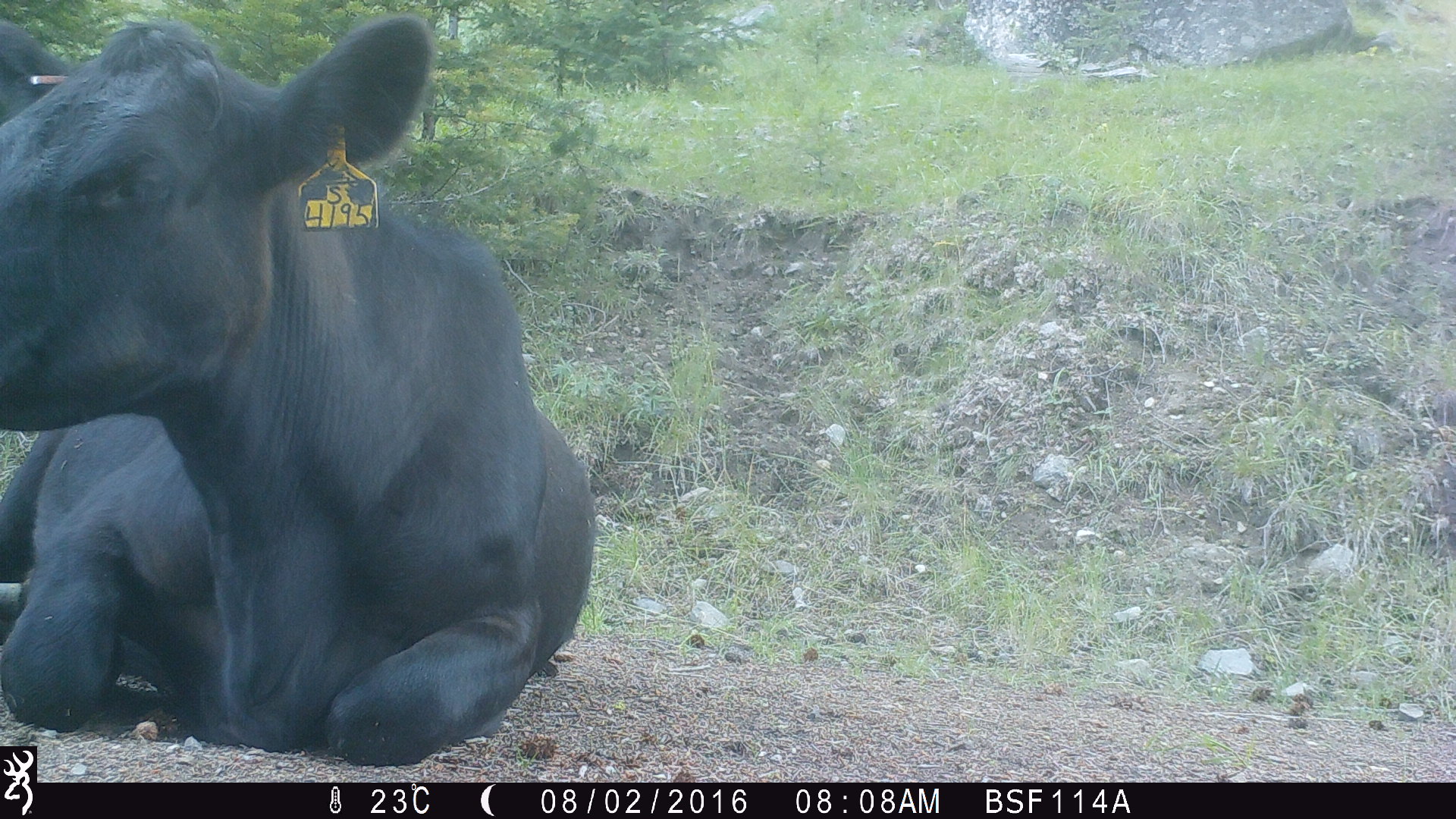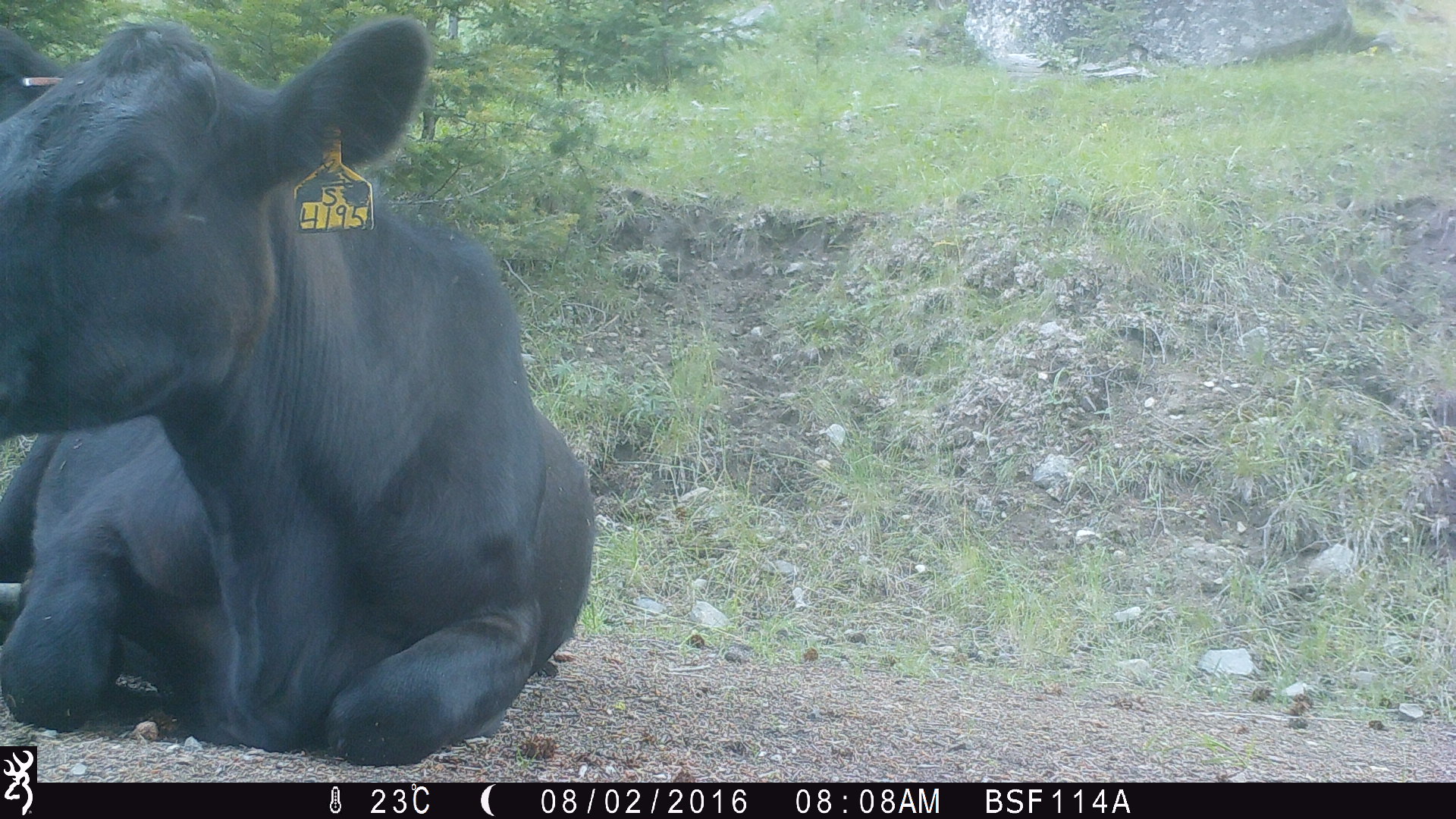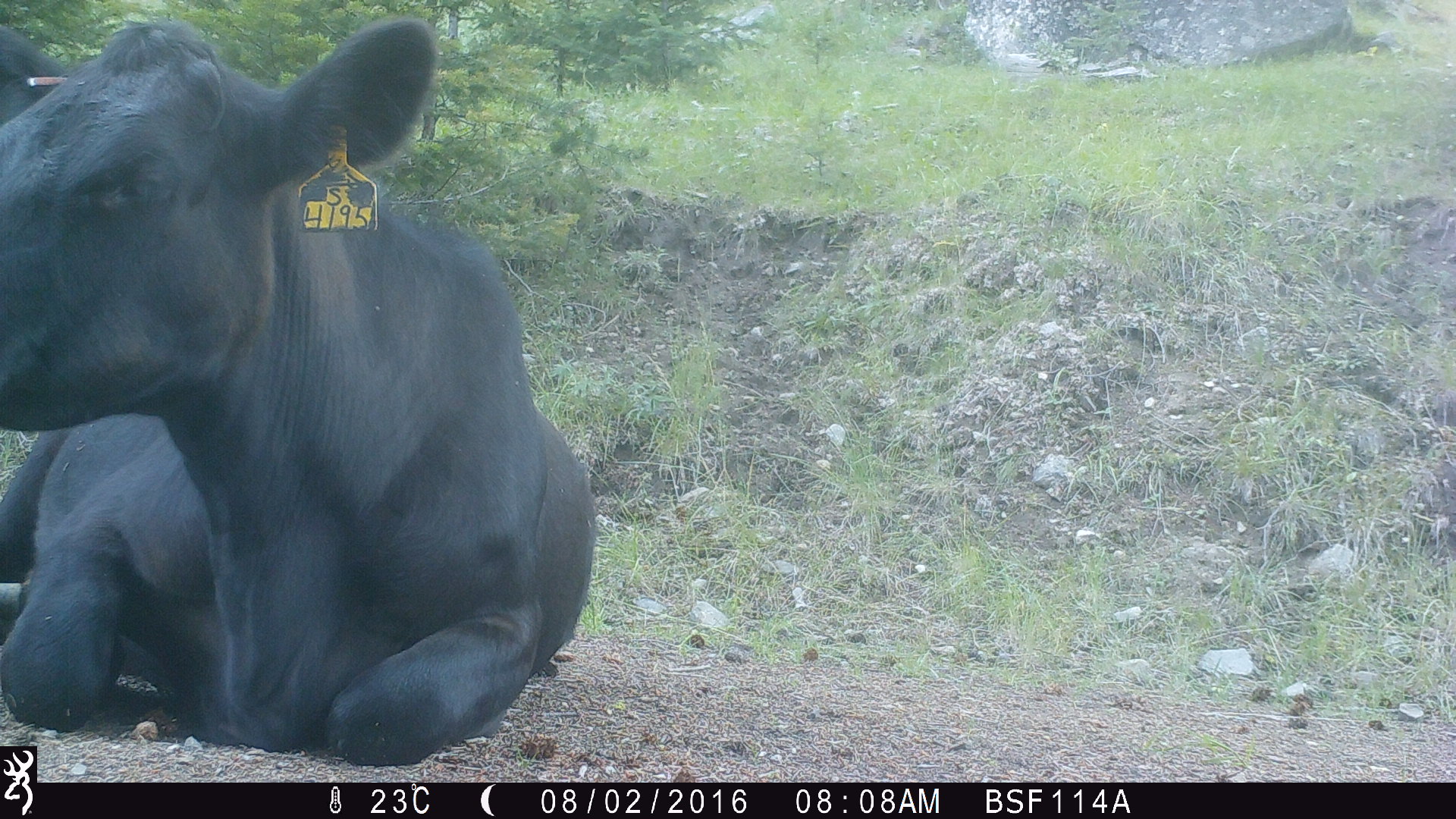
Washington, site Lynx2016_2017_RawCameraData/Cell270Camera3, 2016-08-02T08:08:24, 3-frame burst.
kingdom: Animalia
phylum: Chordata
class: Mammalia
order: Artiodactyla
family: Bovidae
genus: Bos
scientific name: Bos taurus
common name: domestic cattle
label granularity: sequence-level